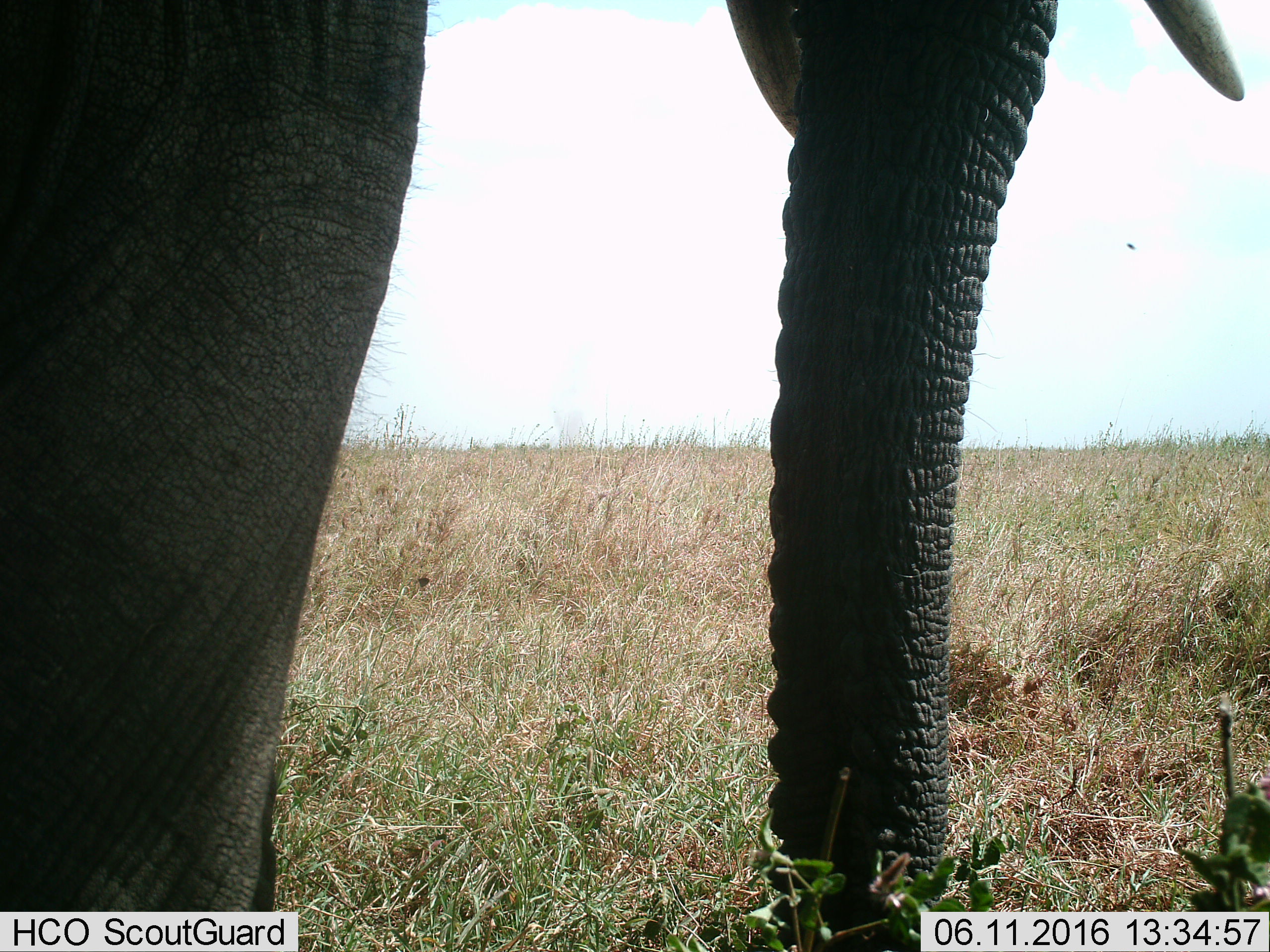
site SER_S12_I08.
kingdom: Animalia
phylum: Chordata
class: Mammalia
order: Proboscidea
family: Elephantidae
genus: Loxodonta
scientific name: Loxodonta africana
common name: african bush elephant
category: elephant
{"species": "elephant (african bush elephant) (Loxodonta africana)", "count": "1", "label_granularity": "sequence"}